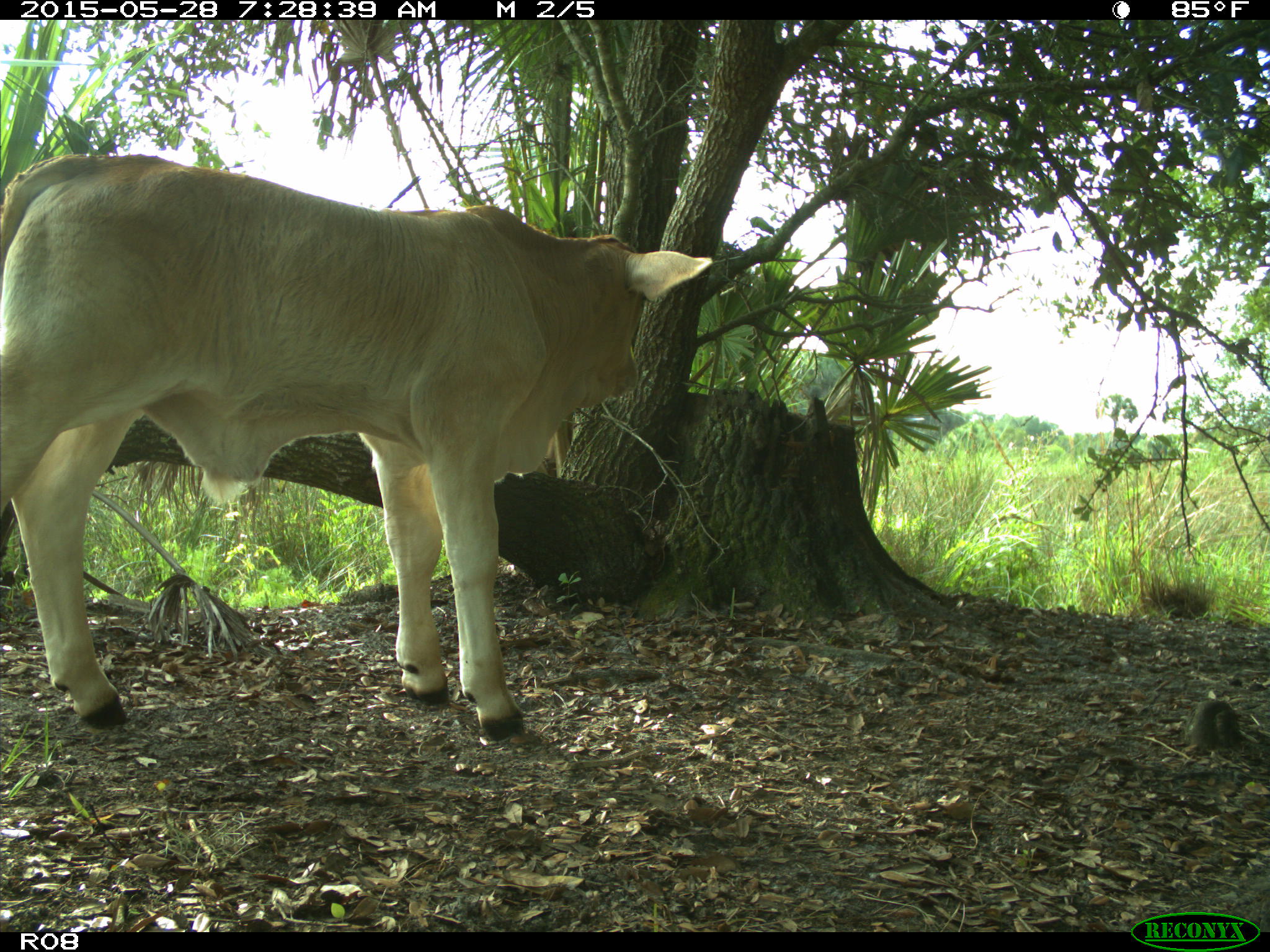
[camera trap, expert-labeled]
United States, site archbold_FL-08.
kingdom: Animalia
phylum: Chordata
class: Mammalia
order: Artiodactyla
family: Bovidae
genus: Bos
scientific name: Bos taurus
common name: domestic cow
Bos taurus (domestic cow).